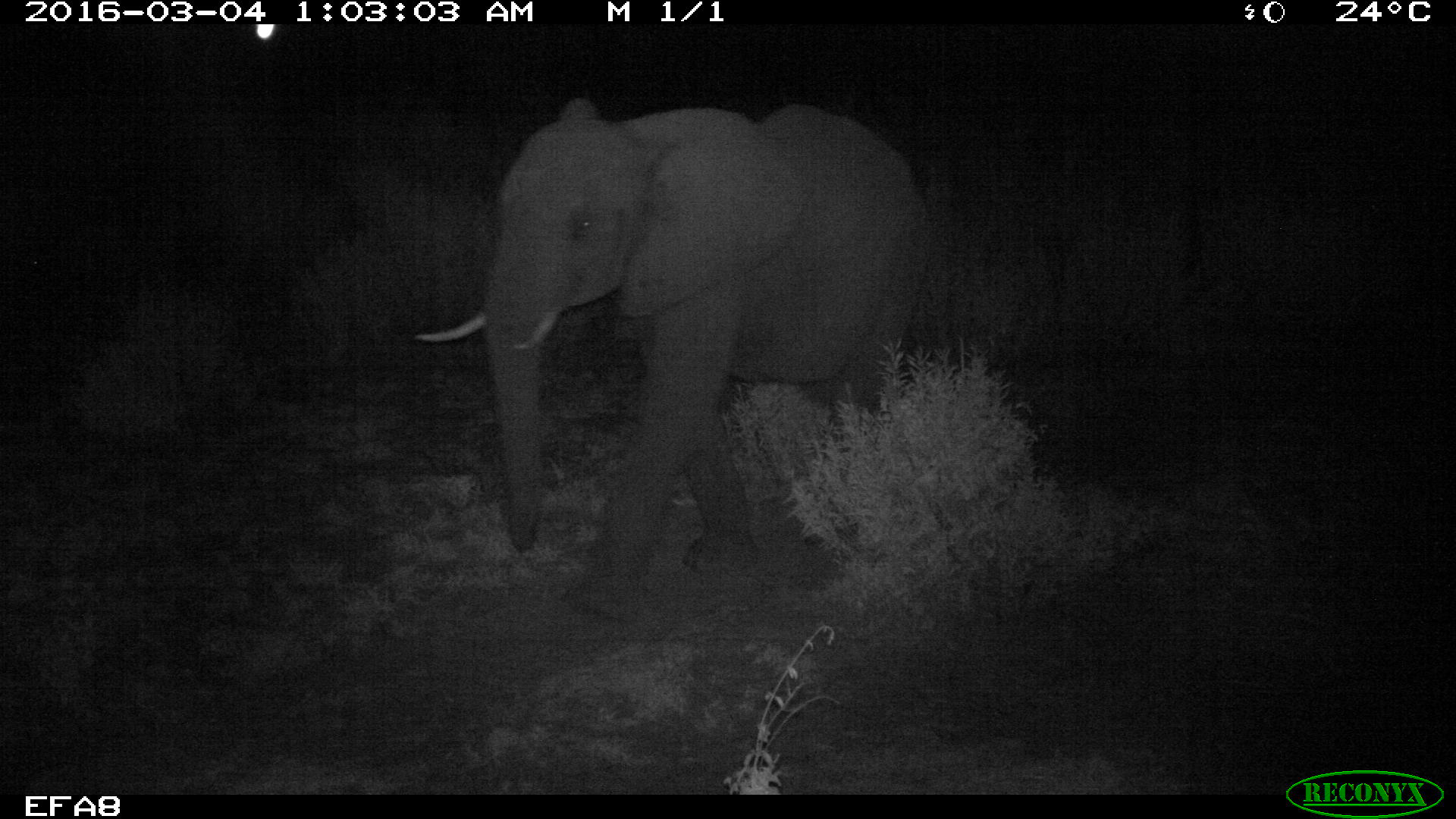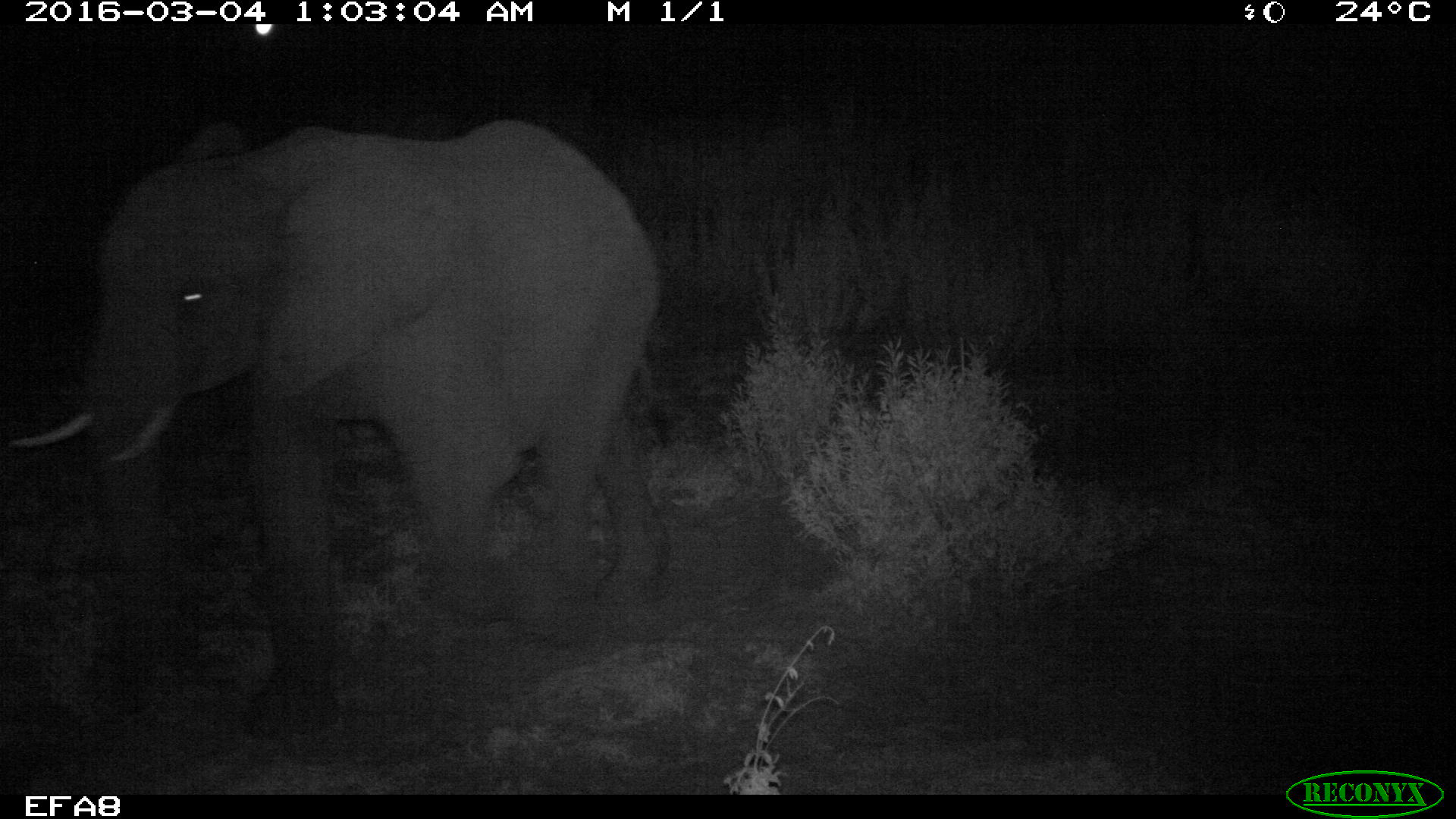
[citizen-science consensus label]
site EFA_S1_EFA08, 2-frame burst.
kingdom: Animalia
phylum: Chordata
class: Mammalia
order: Proboscidea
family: Elephantidae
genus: Loxodonta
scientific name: Loxodonta africana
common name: african bush elephant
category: elephant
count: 1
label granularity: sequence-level